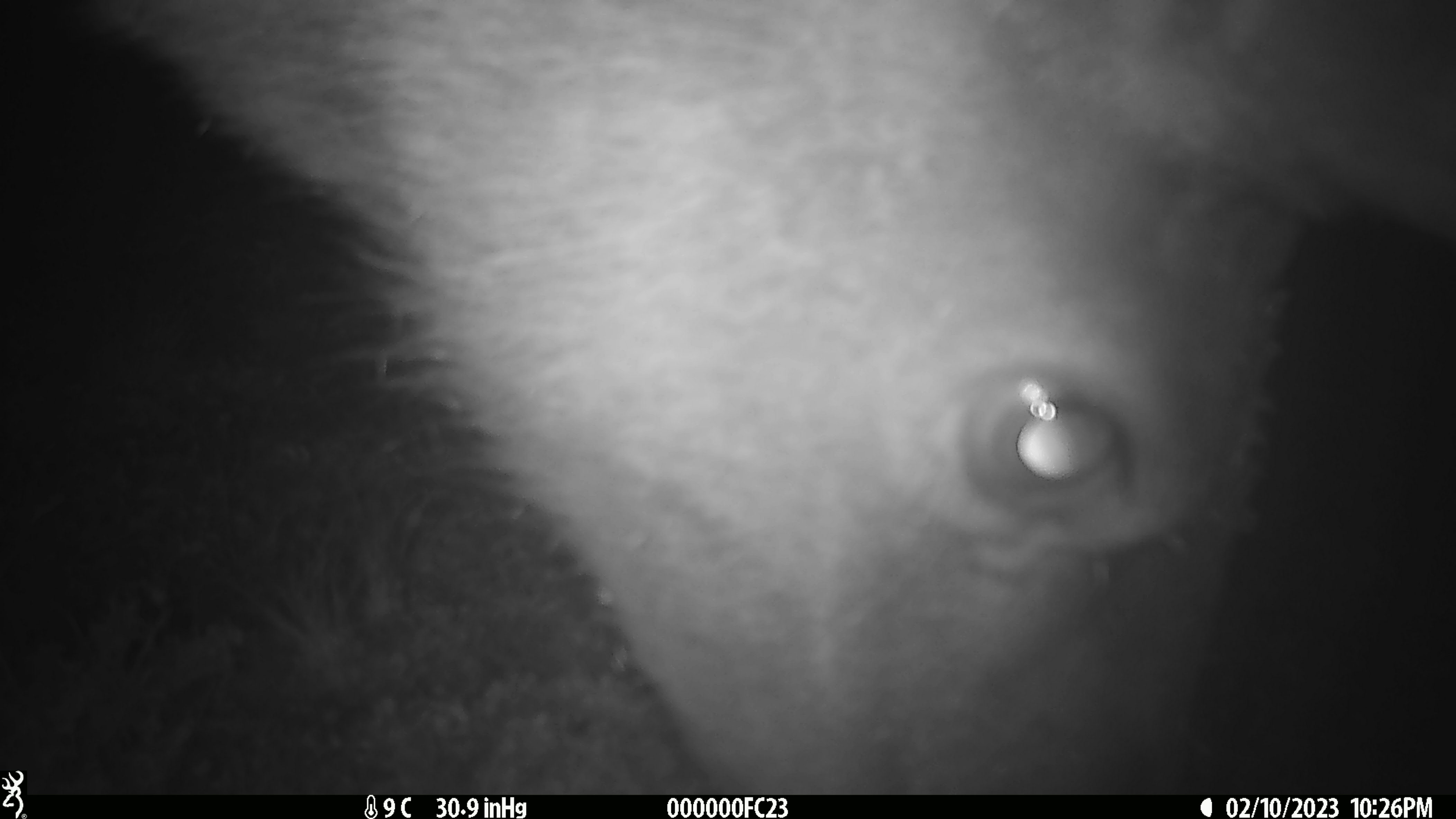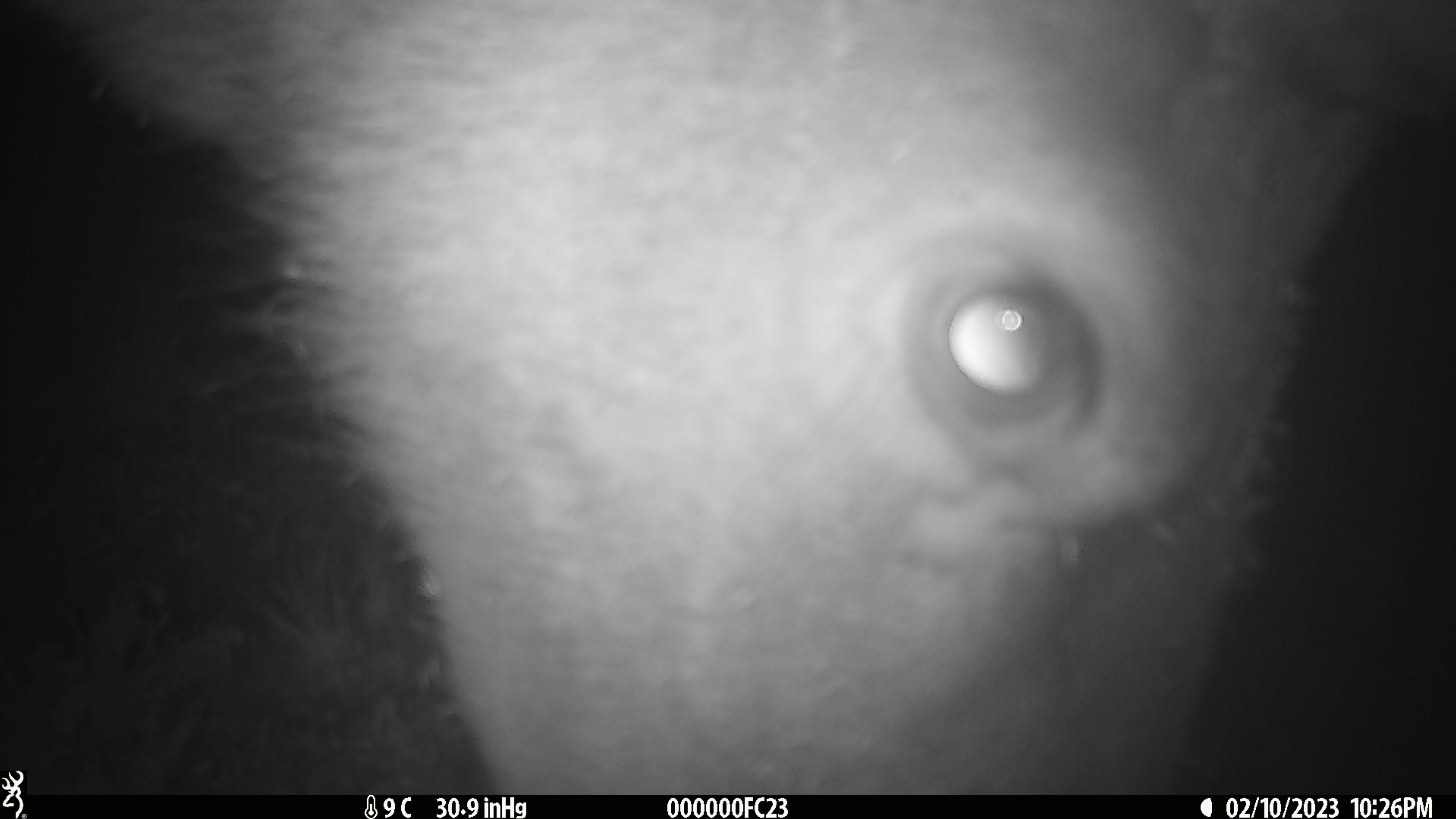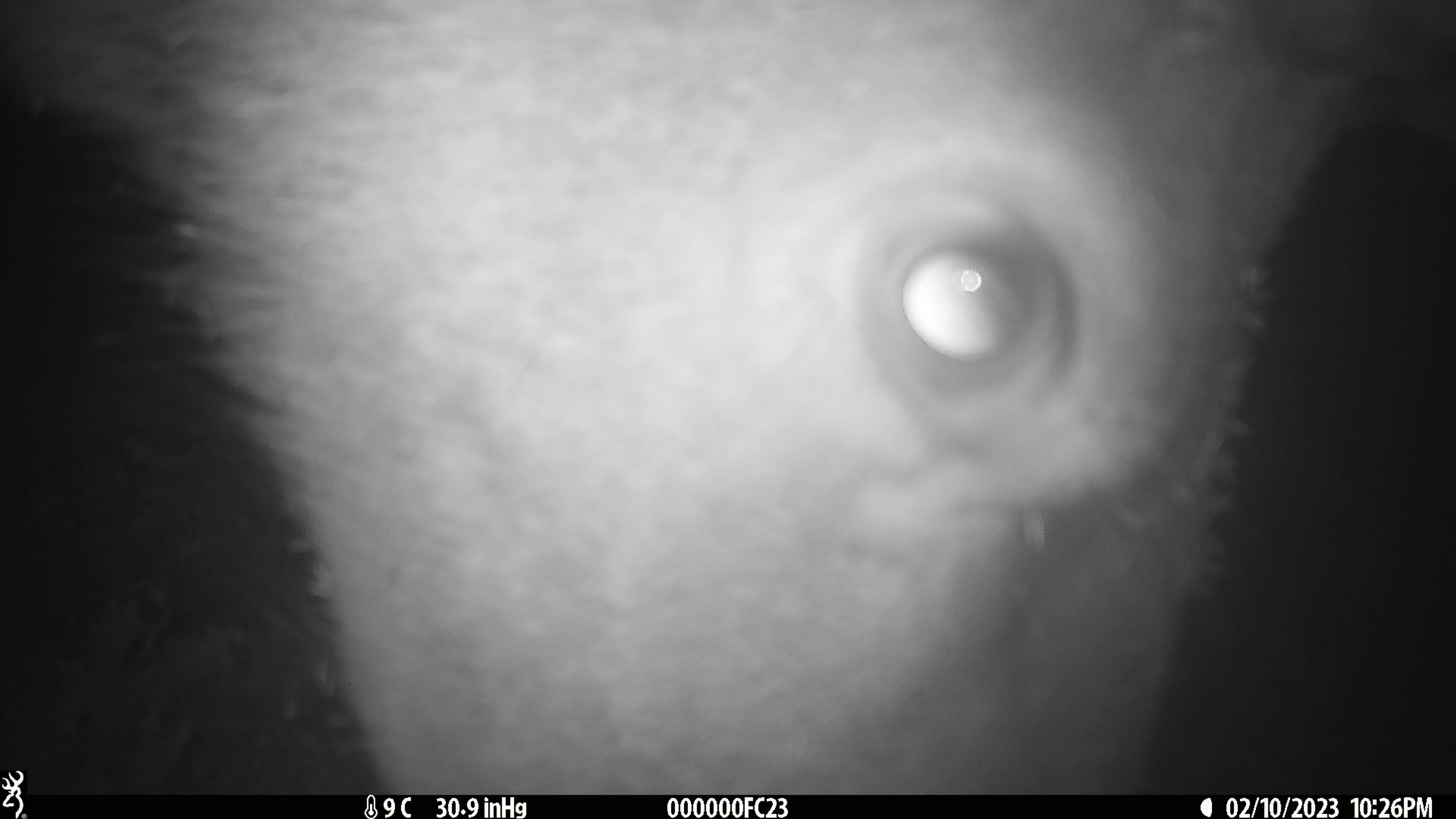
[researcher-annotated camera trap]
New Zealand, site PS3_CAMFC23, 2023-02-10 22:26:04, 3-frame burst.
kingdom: Animalia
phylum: Chordata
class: Mammalia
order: Artiodactyla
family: Cervidae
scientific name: Cervidae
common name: deer